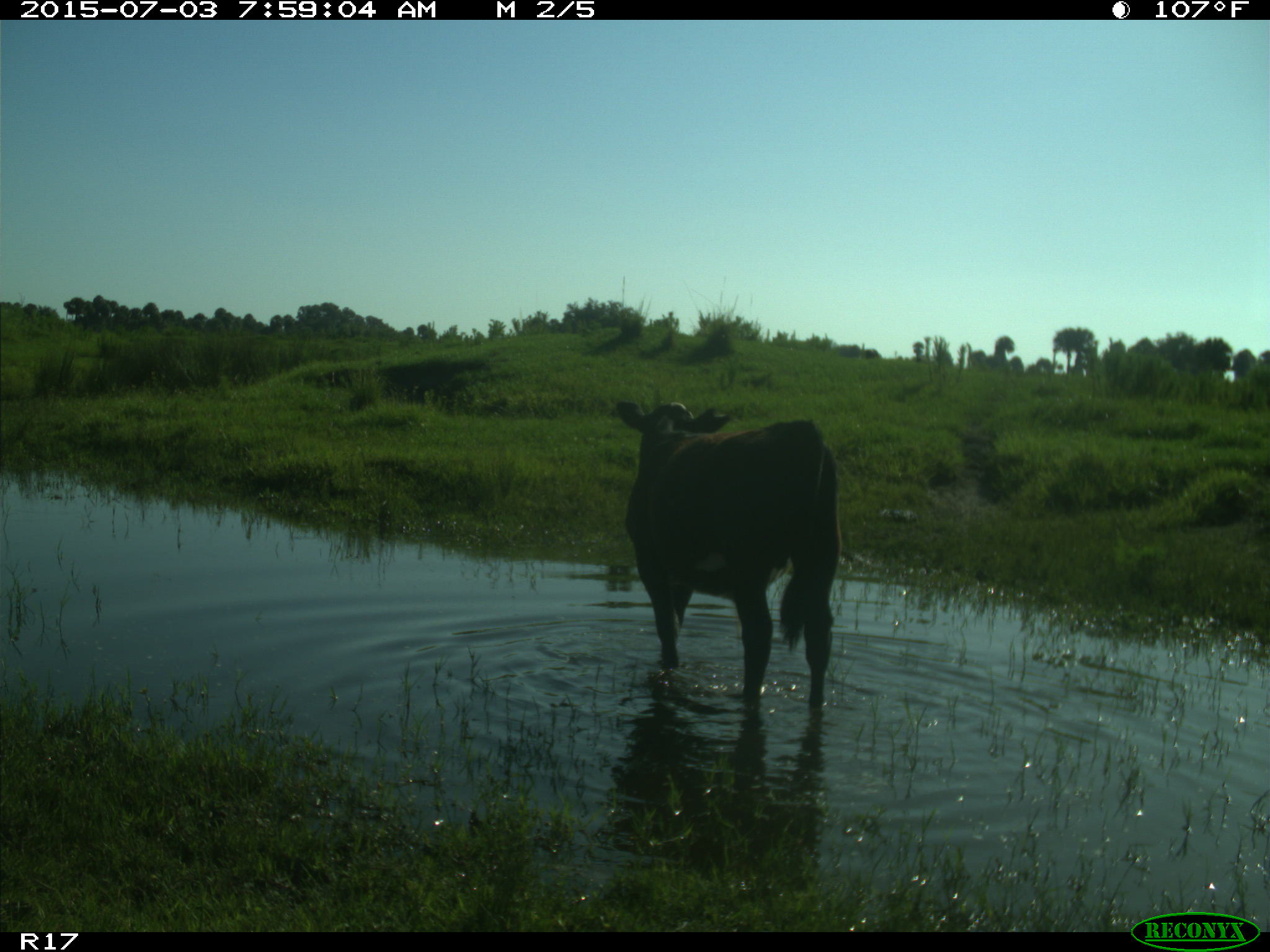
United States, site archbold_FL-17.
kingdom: Animalia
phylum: Chordata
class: Mammalia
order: Artiodactyla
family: Bovidae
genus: Bos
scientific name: Bos taurus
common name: domestic cow